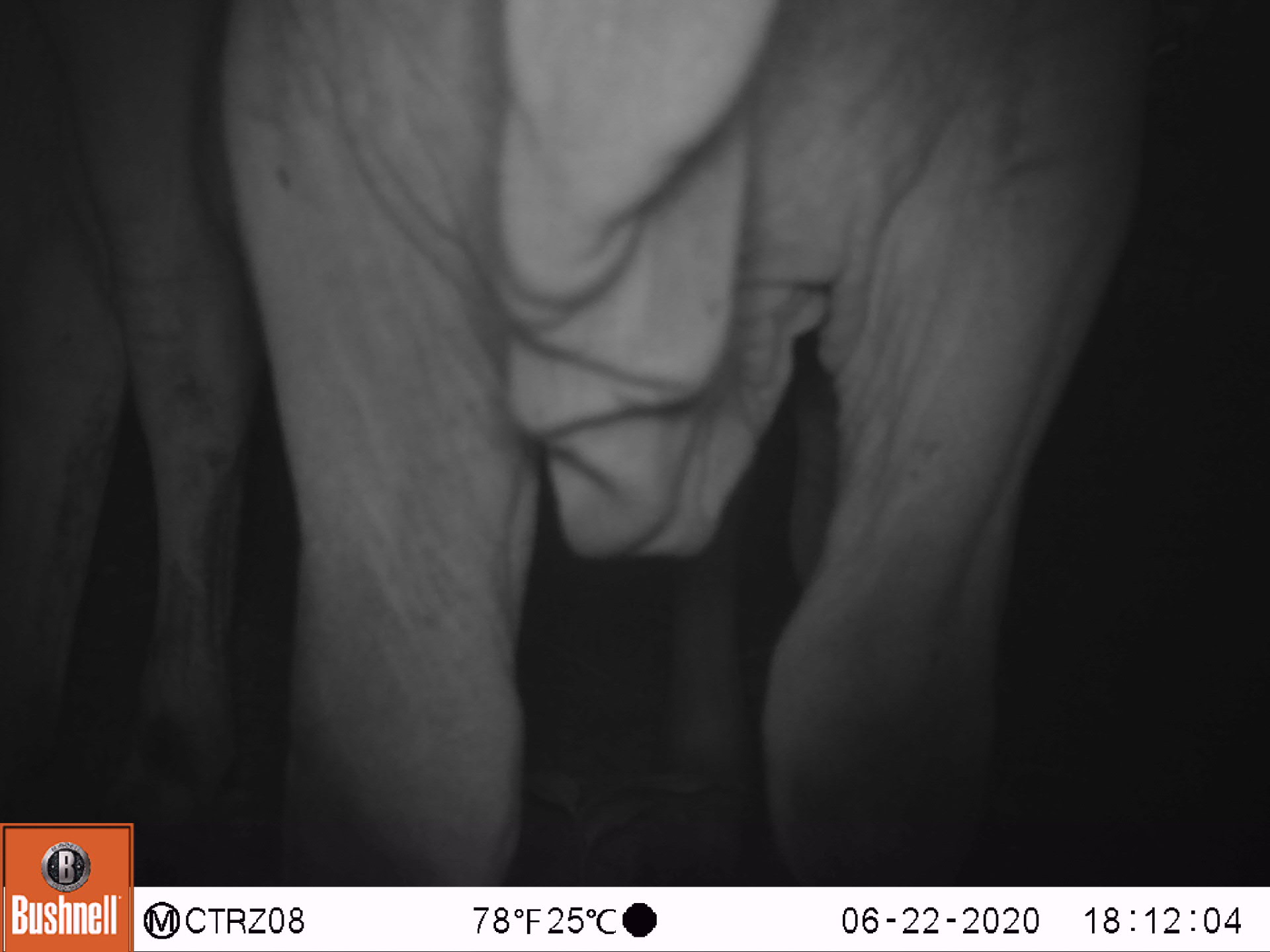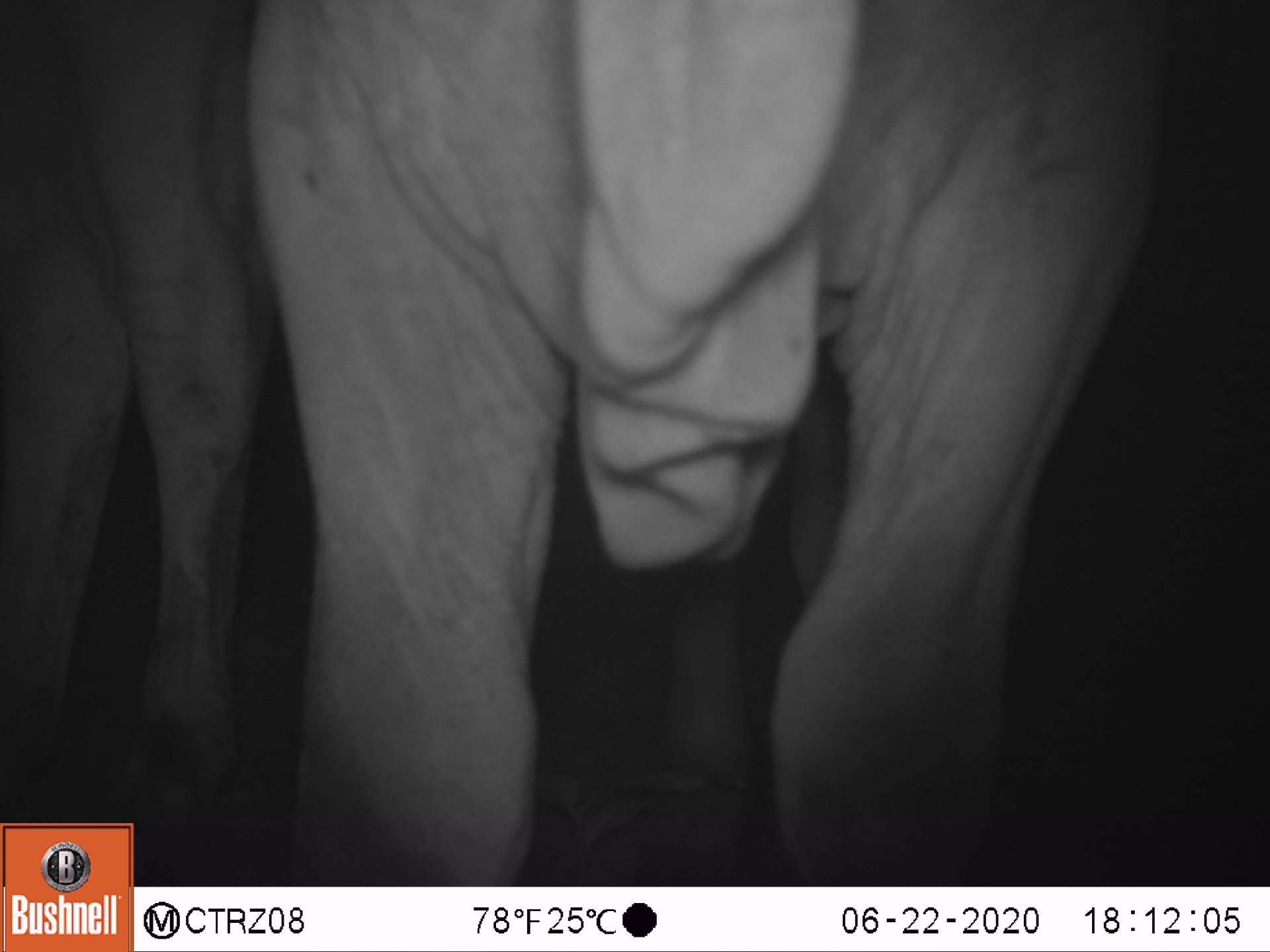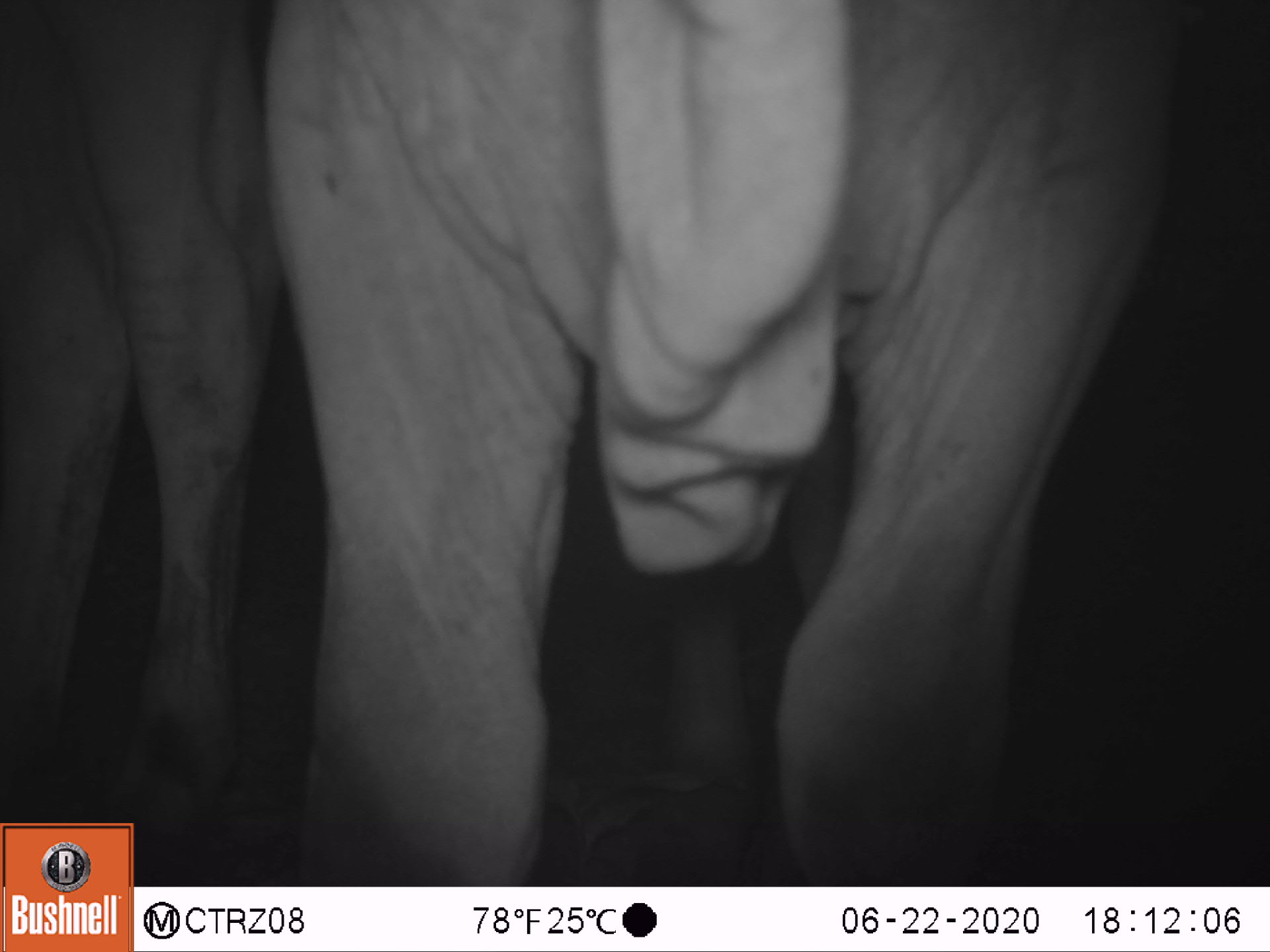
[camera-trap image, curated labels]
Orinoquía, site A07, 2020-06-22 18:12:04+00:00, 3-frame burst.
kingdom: Animalia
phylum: Chordata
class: Mammalia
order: Artiodactyla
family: Bovidae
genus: Bos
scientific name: Bos taurus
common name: cow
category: cattle